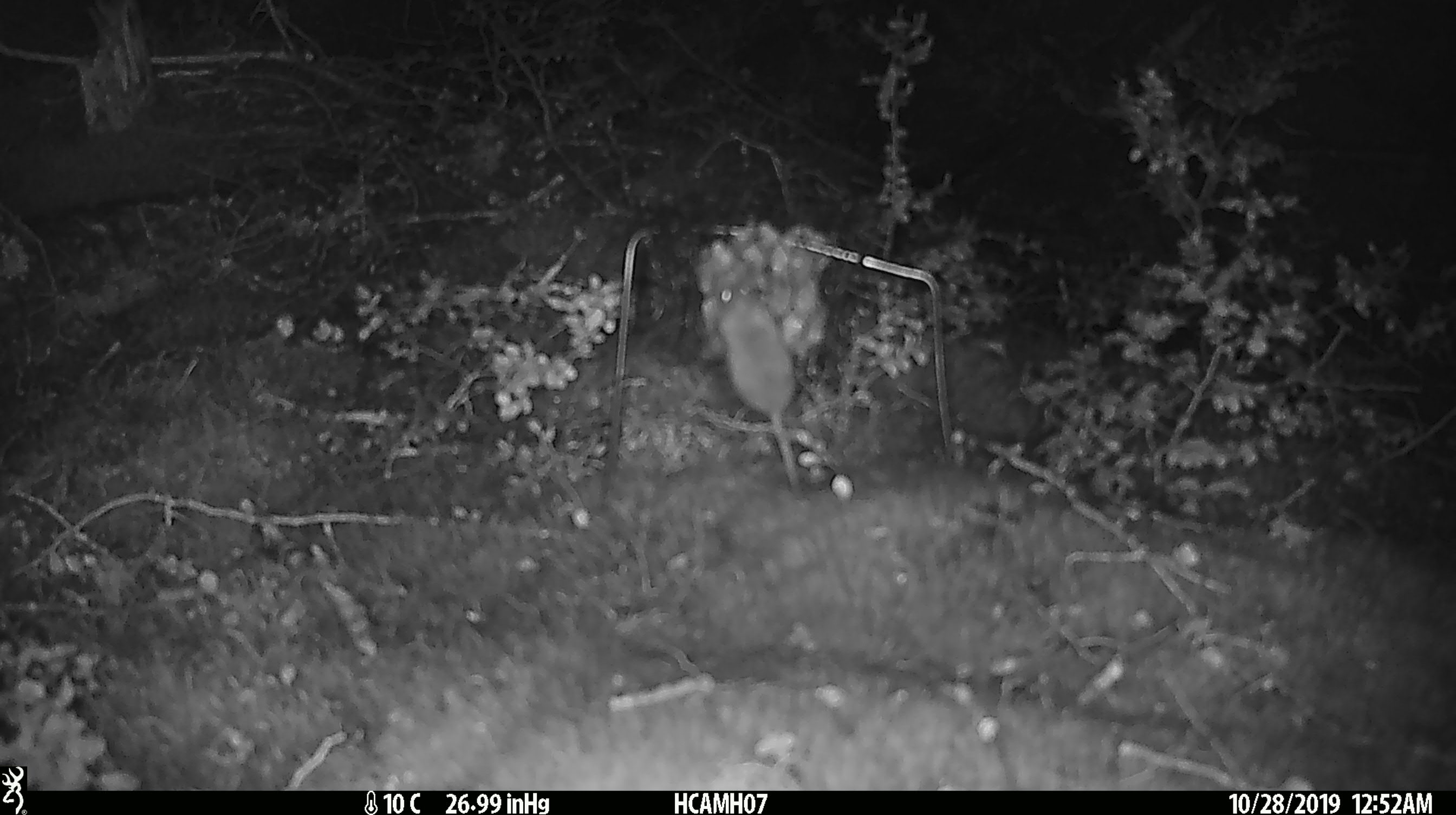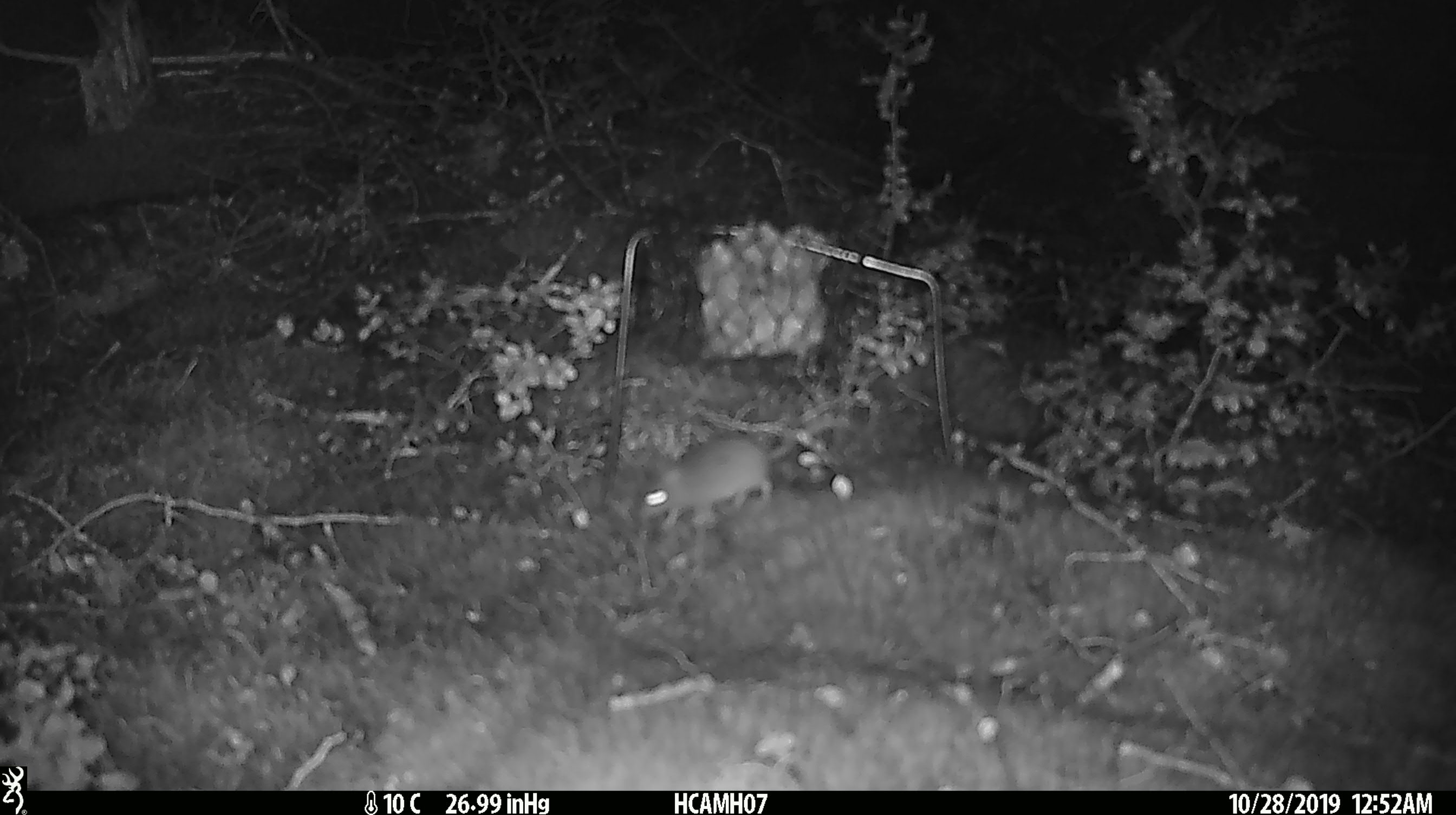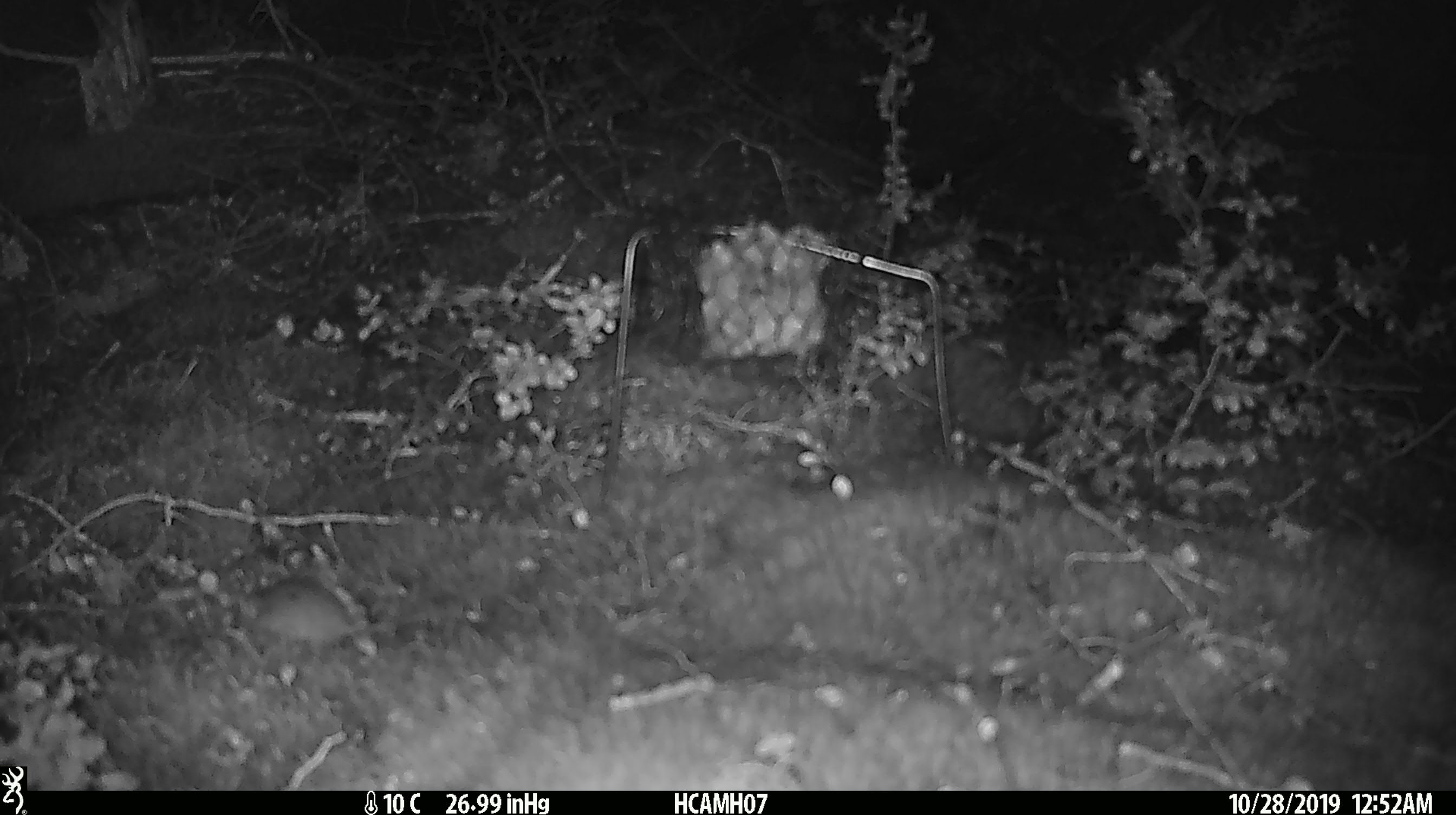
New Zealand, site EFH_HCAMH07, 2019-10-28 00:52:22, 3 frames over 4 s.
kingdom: Animalia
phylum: Chordata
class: Mammalia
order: Rodentia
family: Muridae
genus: Mus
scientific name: Mus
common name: mouse